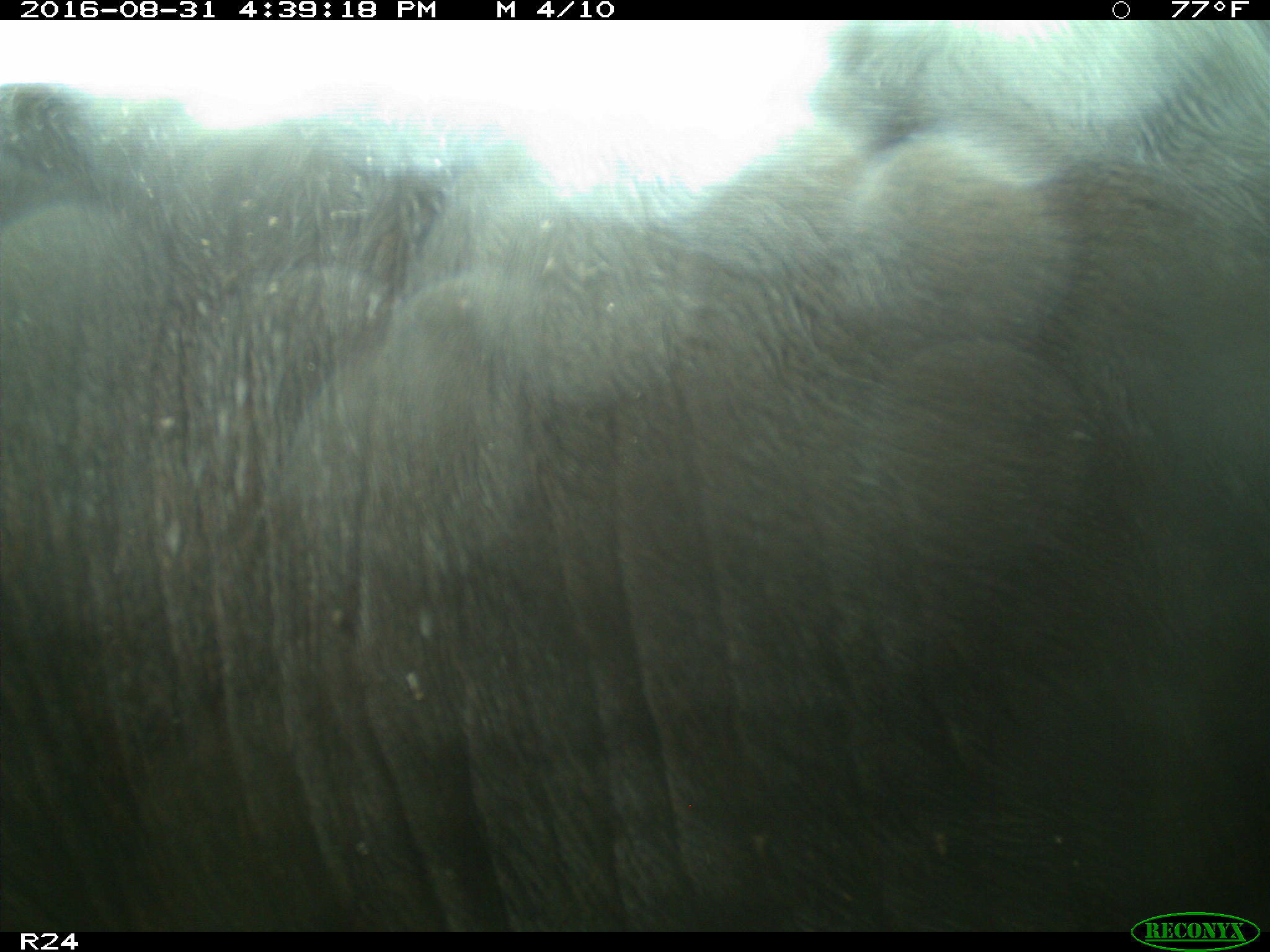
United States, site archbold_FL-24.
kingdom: Animalia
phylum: Chordata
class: Mammalia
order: Artiodactyla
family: Bovidae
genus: Bos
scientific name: Bos taurus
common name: domestic cow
Bos taurus (domestic cow).